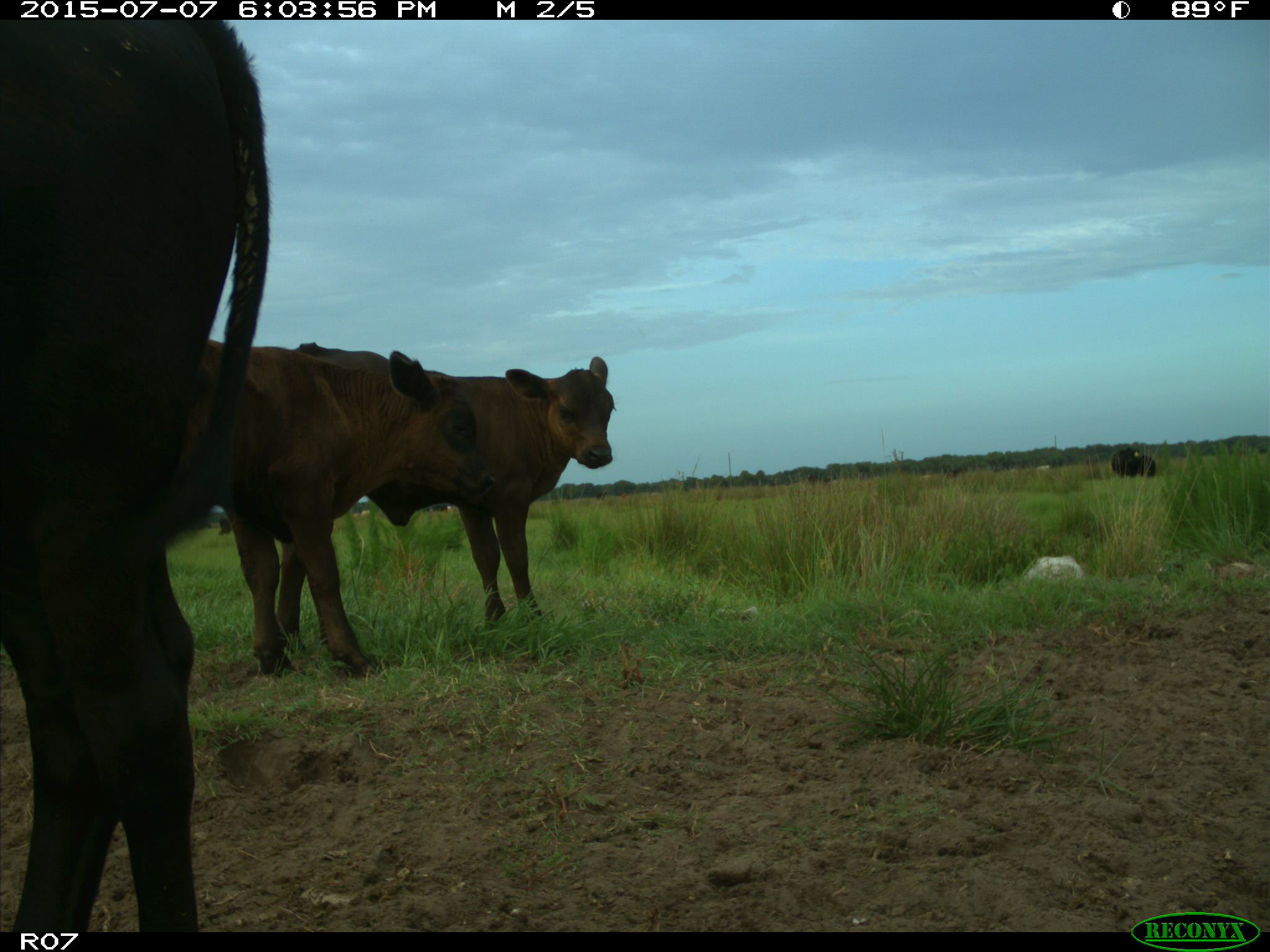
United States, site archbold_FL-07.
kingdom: Animalia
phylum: Chordata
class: Mammalia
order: Artiodactyla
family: Bovidae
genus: Bos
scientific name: Bos taurus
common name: domestic cow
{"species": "Bos taurus (domestic cow)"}